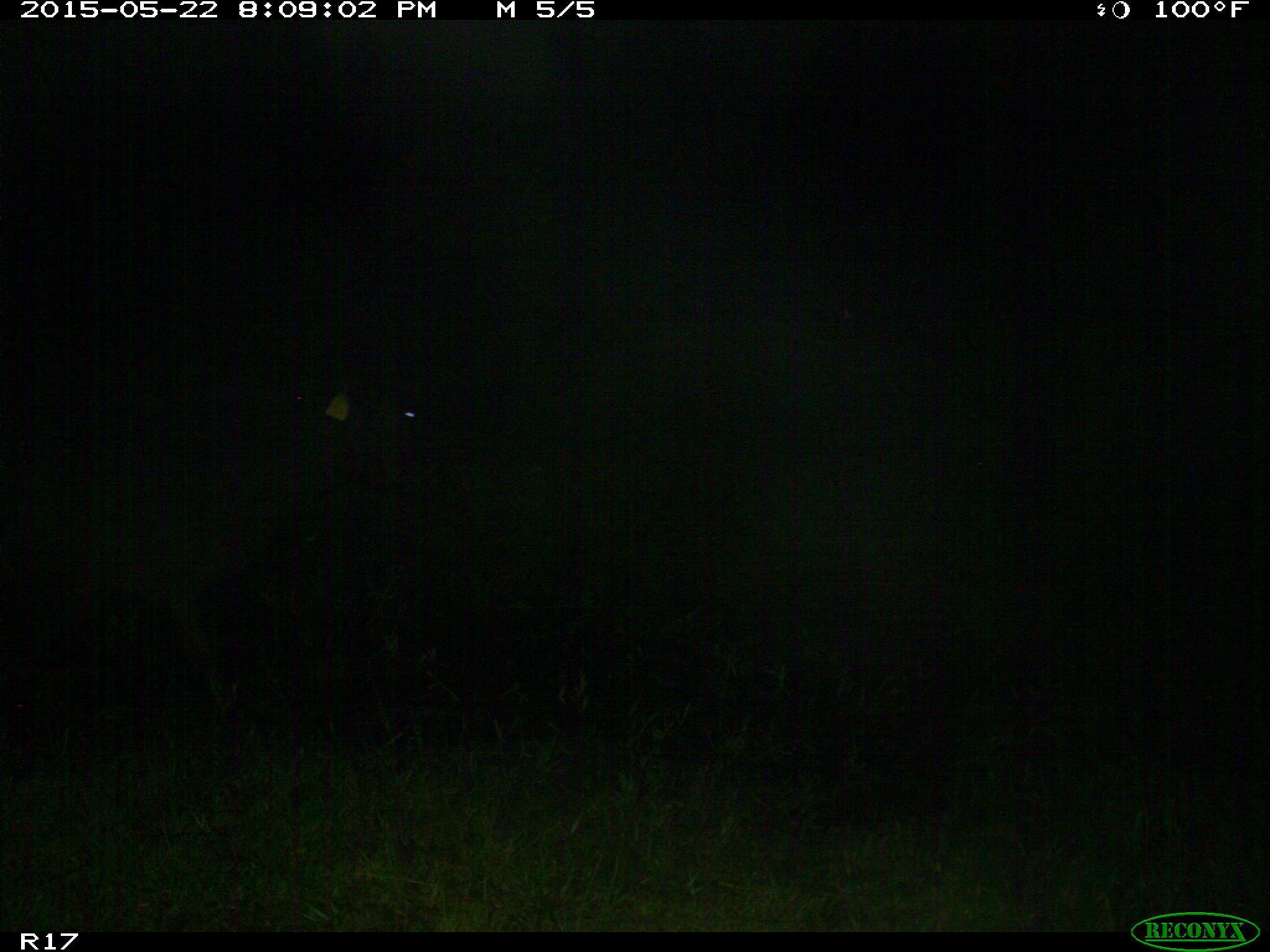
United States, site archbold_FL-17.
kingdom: Animalia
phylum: Chordata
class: Mammalia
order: Artiodactyla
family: Bovidae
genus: Bos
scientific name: Bos taurus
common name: domestic cow